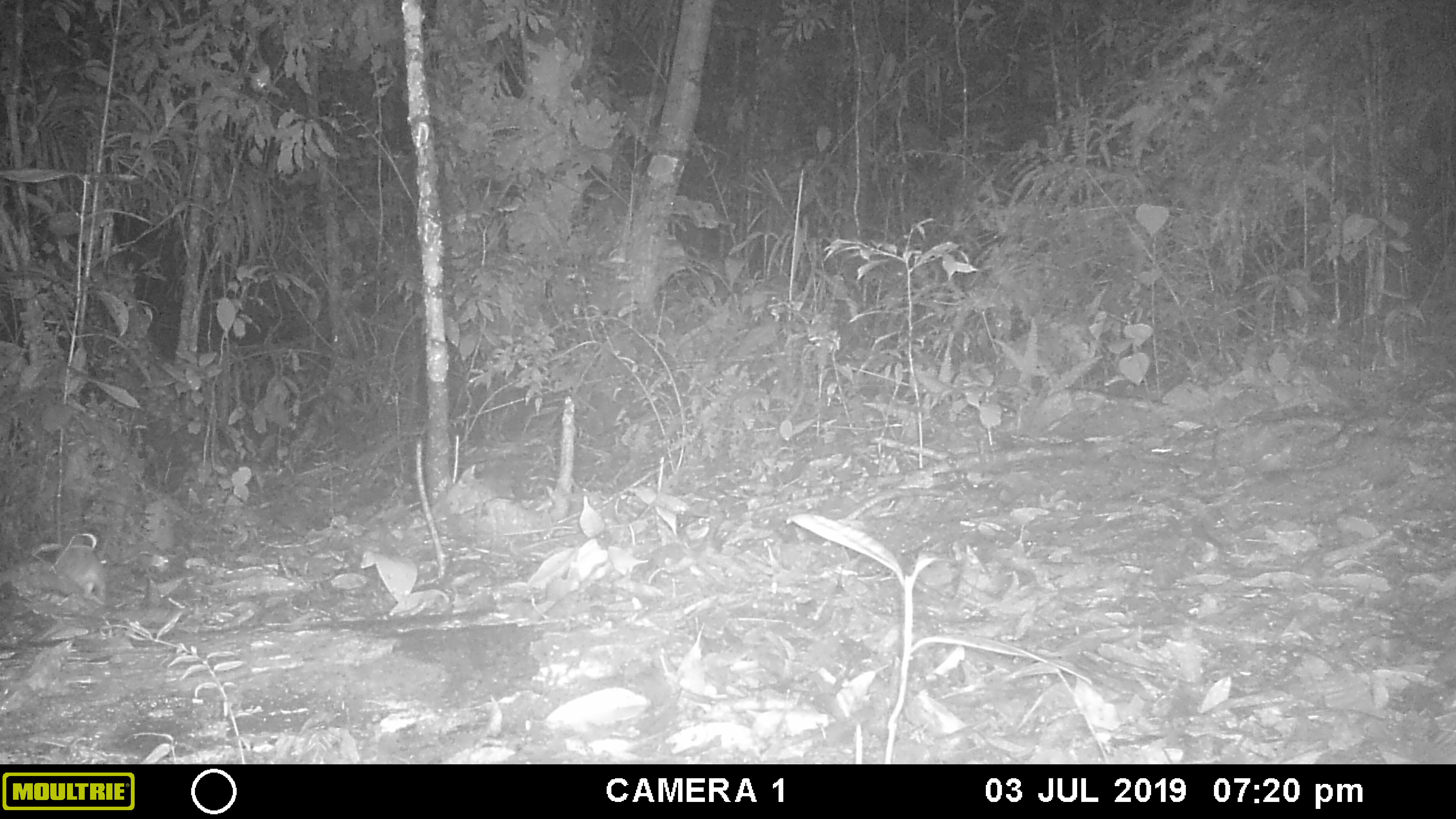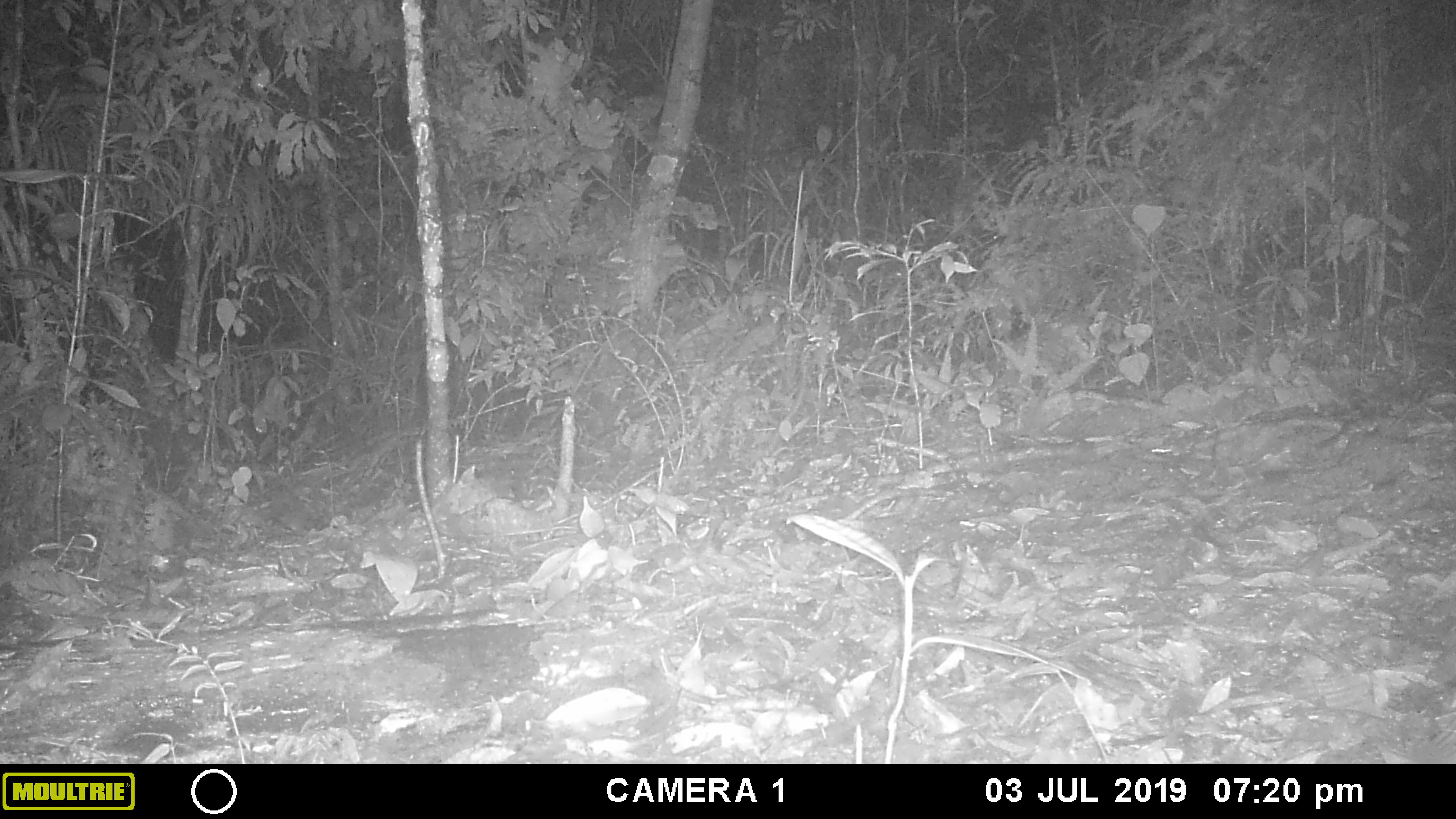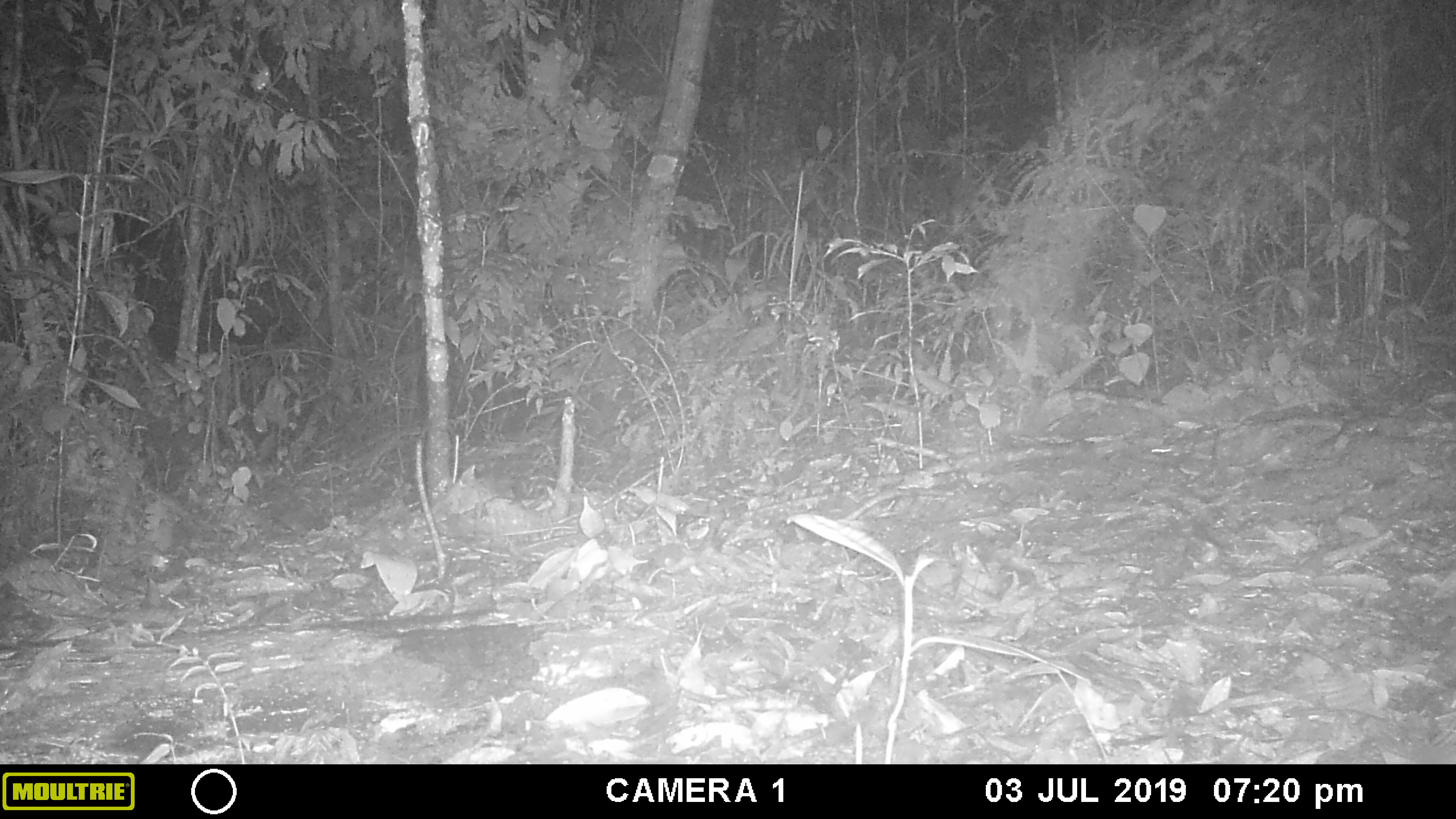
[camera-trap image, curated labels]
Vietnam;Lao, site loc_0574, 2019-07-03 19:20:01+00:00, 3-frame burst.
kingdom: Animalia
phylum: Chordata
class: Mammalia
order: Rodentia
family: Muridae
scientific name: Muridae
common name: old-world mice and rats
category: unidentified murid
Unidentified murid (old-world mice and rats) (Muridae). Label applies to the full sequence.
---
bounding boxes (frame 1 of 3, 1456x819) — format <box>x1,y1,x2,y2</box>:
unidentified murid: <box>54,544,105,604</box>